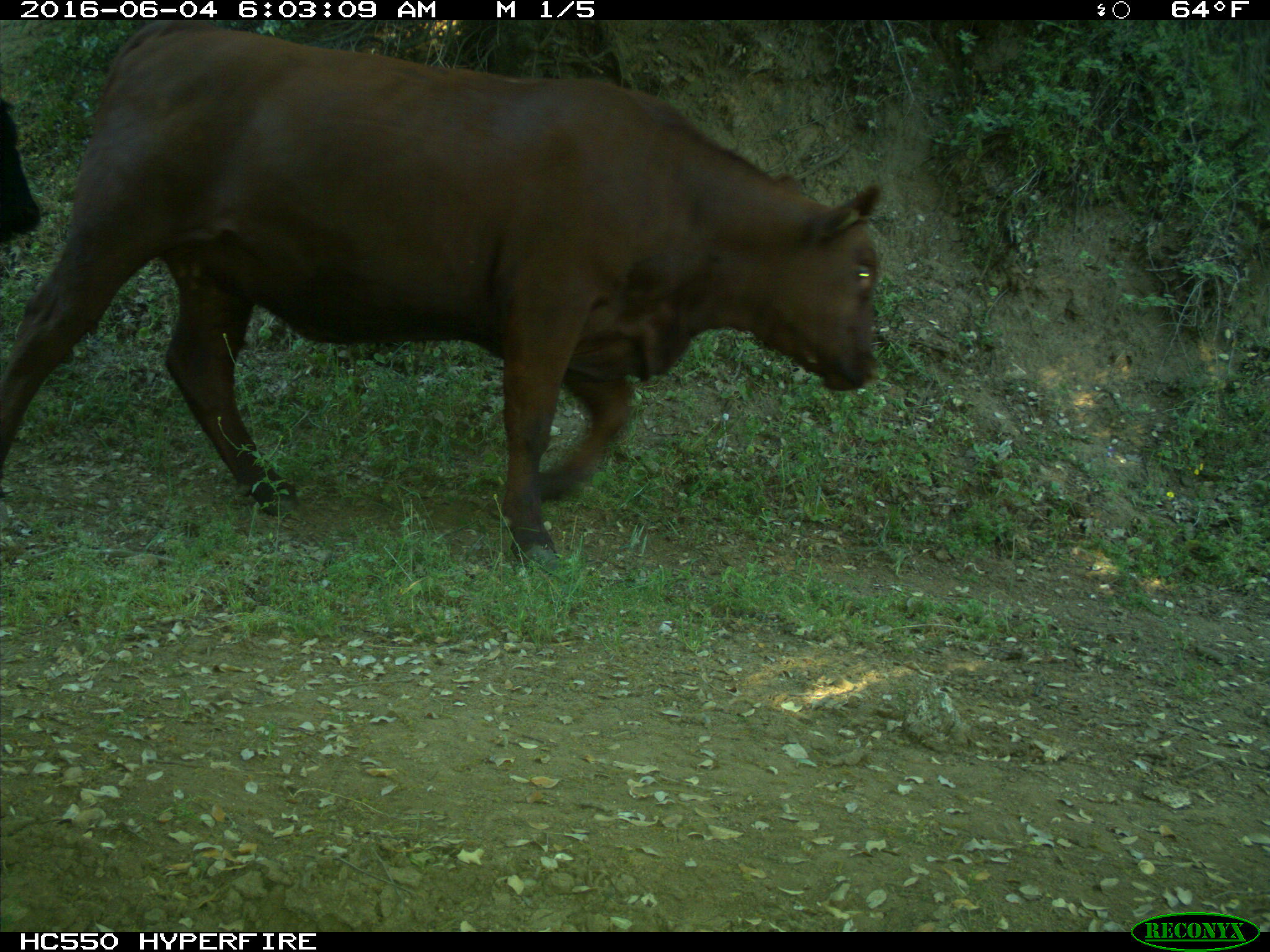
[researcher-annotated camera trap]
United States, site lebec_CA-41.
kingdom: Animalia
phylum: Chordata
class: Mammalia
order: Artiodactyla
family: Bovidae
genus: Bos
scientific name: Bos taurus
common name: domestic cow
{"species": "Bos taurus (domestic cow)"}